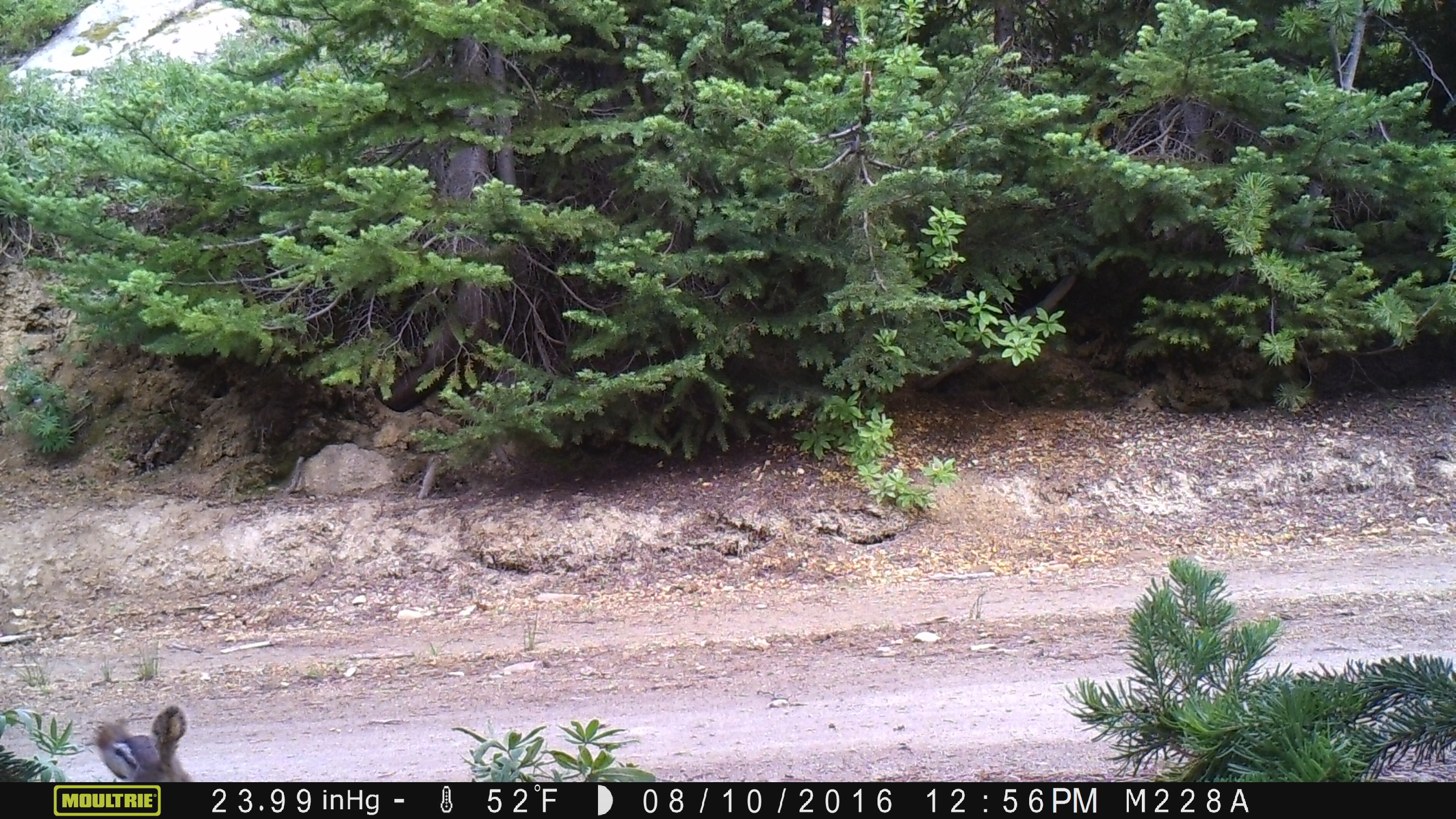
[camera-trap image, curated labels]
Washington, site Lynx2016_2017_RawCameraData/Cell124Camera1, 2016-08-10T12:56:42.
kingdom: Animalia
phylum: Chordata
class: Mammalia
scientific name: Mammalia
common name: small mammal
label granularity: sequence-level